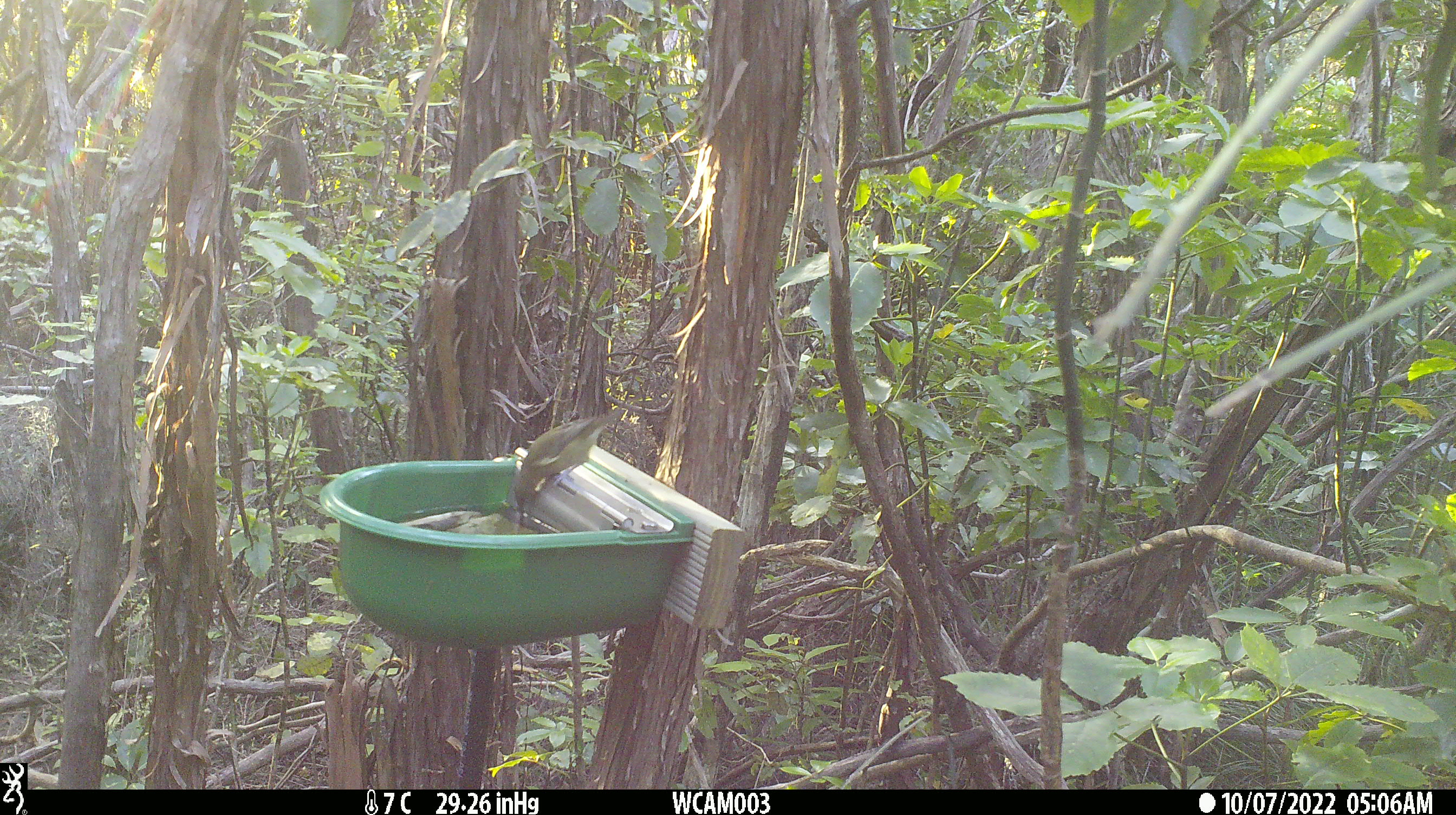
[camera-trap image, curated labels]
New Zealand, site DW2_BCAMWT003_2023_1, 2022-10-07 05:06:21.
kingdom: Animalia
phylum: Chordata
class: Aves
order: Passeriformes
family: Meliphagidae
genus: Anthornis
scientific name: Anthornis melanura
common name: new zealand bellbird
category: bellbird